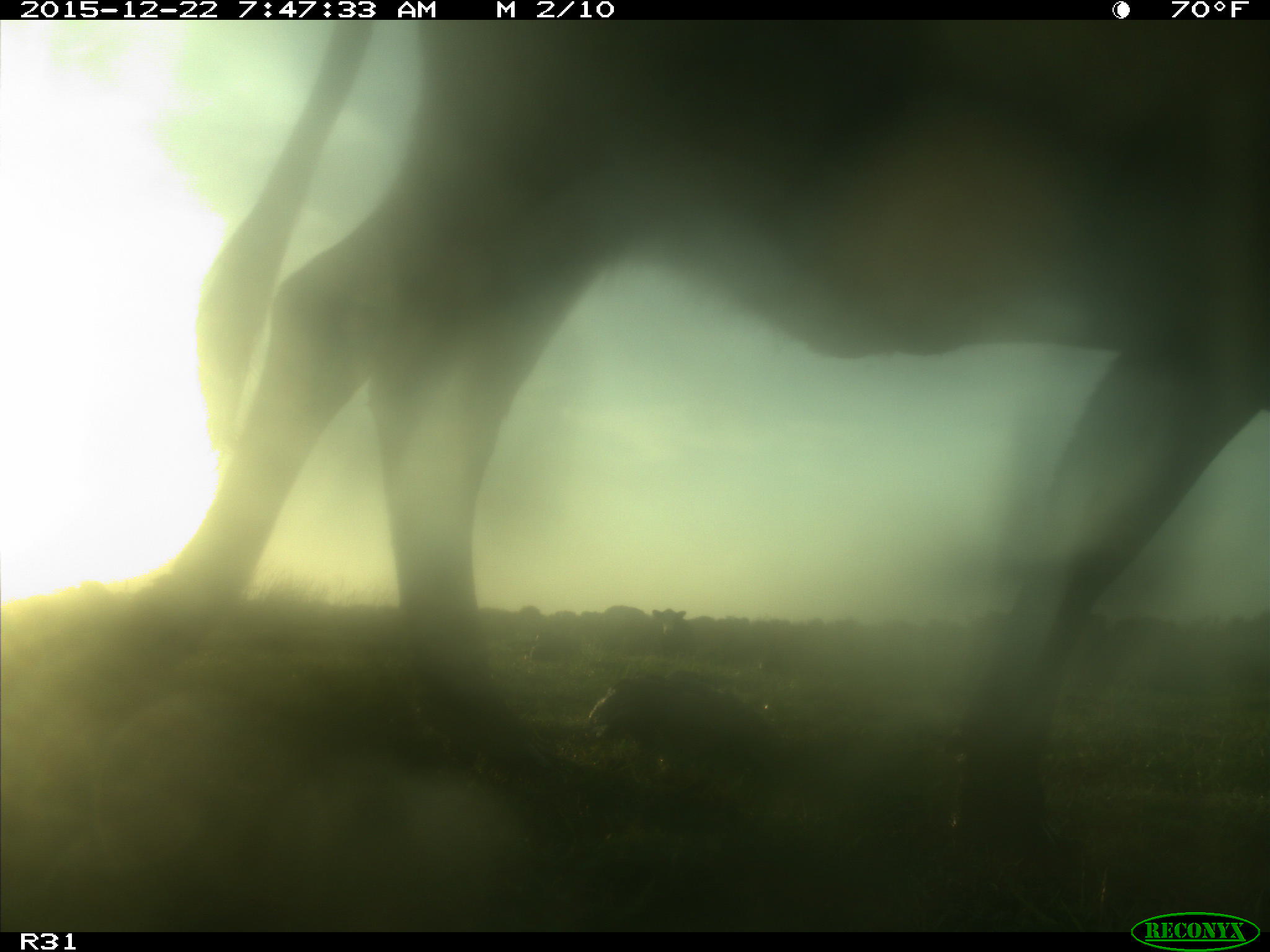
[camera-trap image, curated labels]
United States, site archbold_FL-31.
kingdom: Animalia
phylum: Chordata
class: Mammalia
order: Artiodactyla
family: Bovidae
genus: Bos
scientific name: Bos taurus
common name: domestic cow